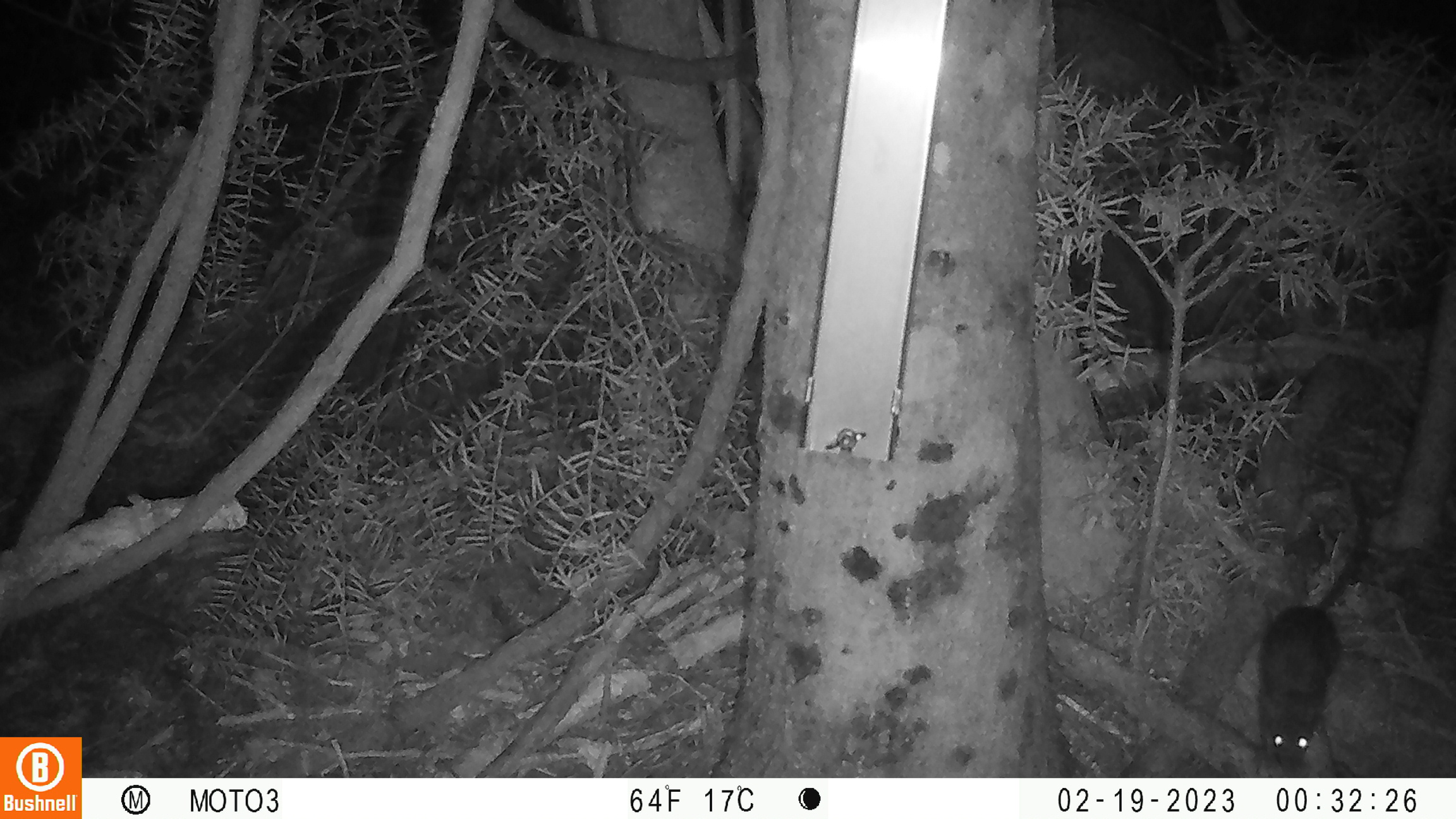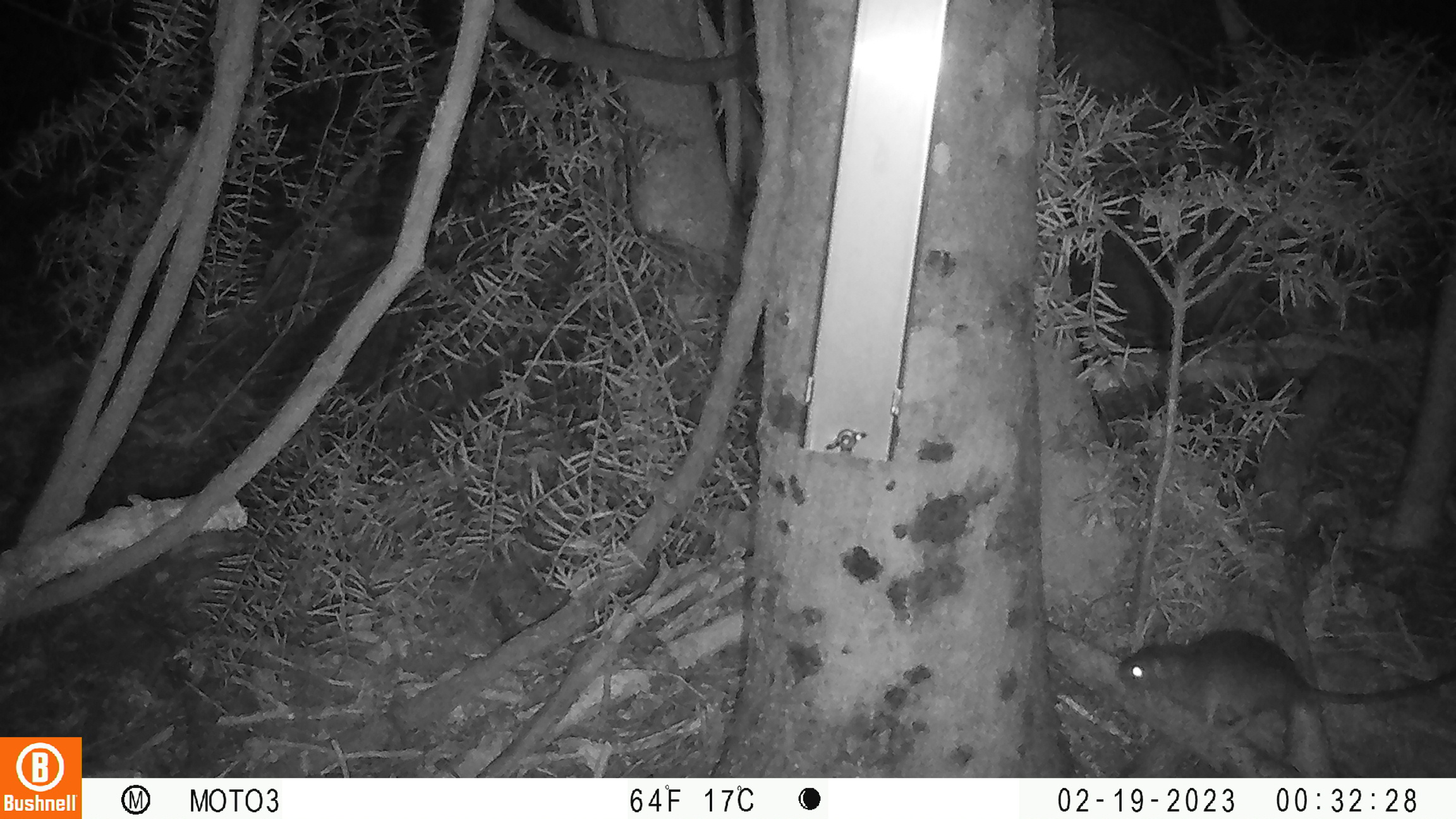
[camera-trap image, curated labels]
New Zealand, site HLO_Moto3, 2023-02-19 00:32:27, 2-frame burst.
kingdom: Animalia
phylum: Chordata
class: Mammalia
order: Rodentia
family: Muridae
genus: Rattus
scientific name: Rattus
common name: rat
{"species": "rat (Rattus)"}